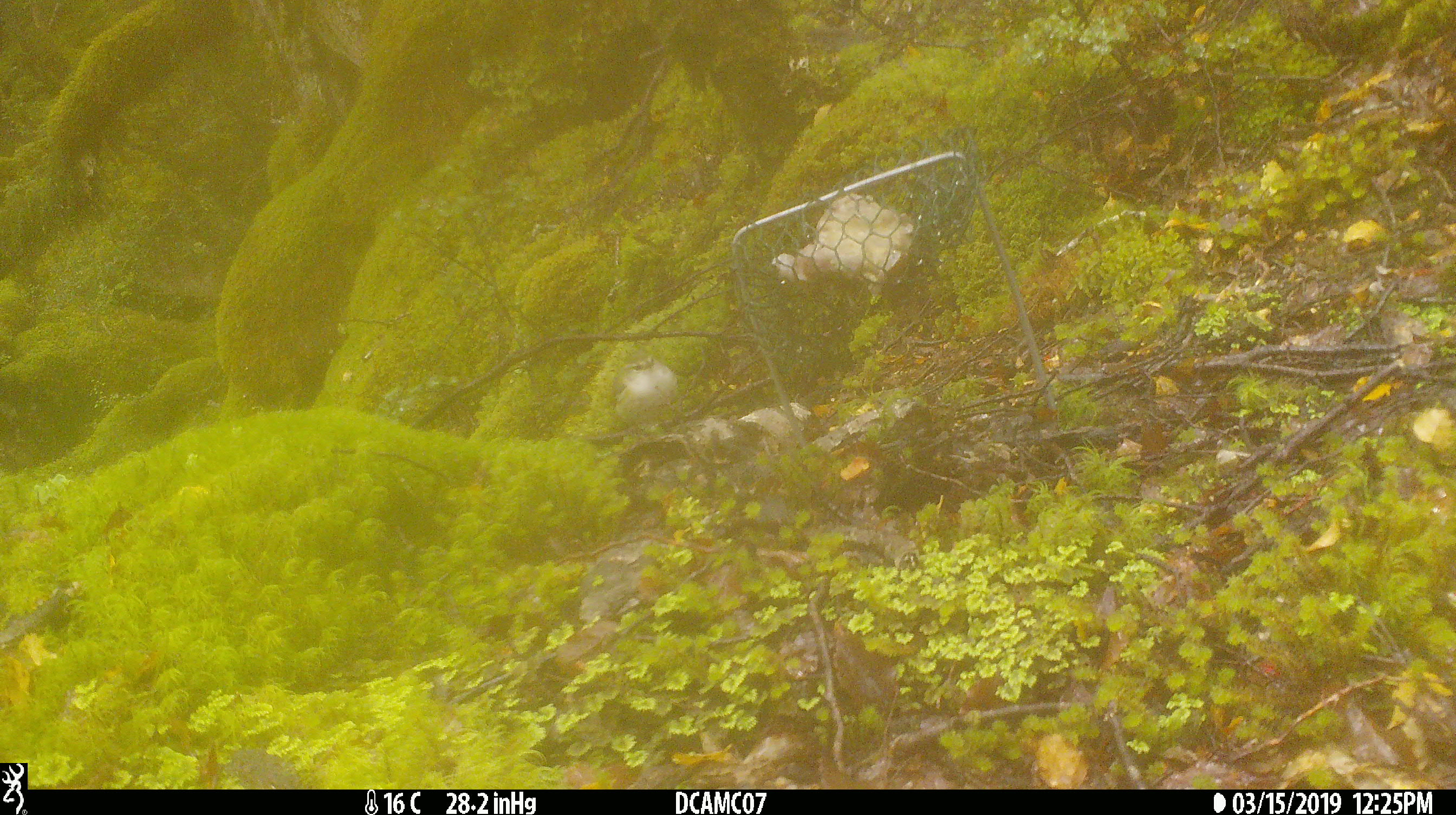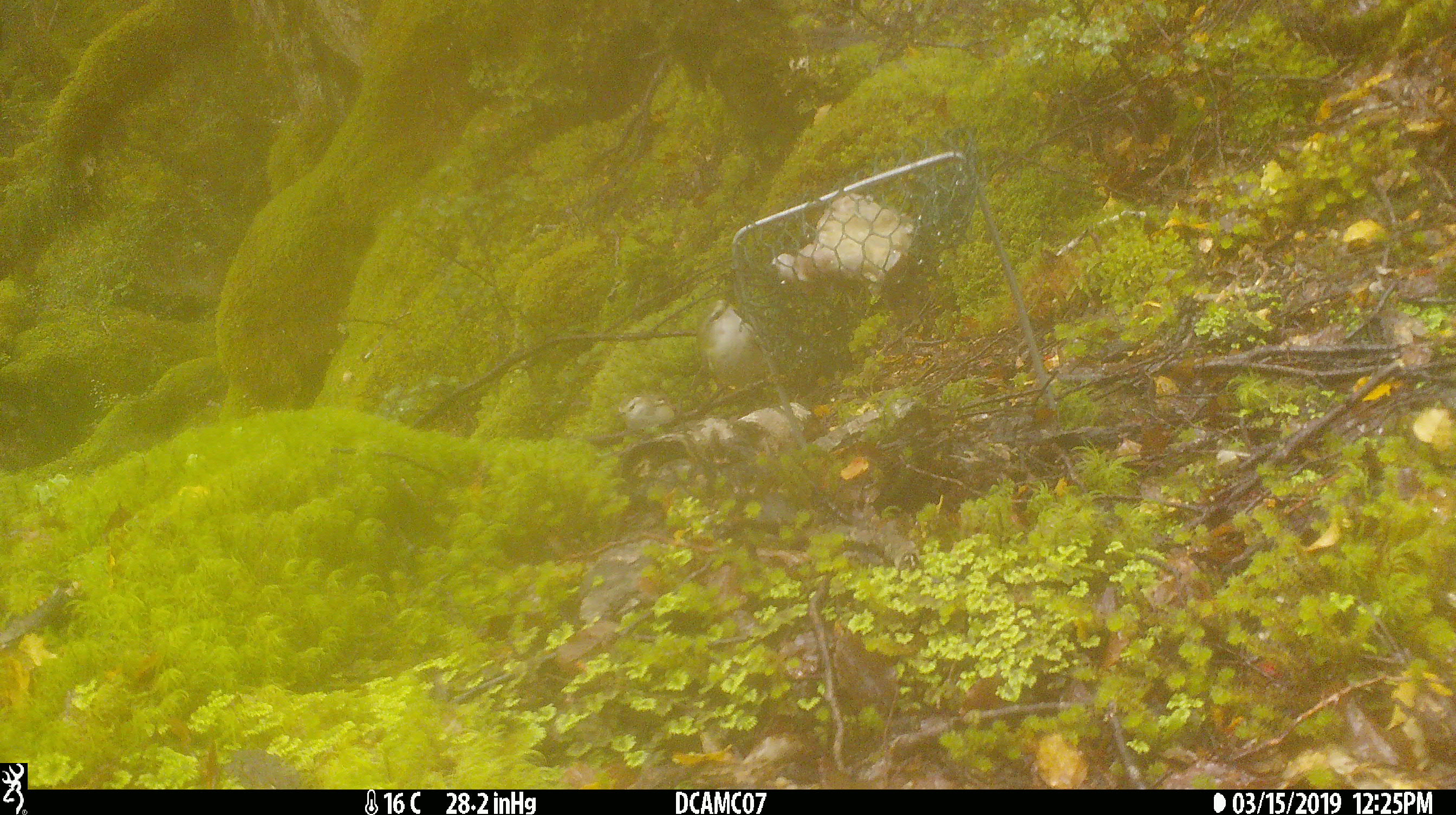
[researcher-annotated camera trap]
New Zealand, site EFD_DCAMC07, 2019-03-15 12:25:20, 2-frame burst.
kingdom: Animalia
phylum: Chordata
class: Aves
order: Passeriformes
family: Acanthisittidae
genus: Acanthisitta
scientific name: Acanthisitta chloris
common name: rifleman